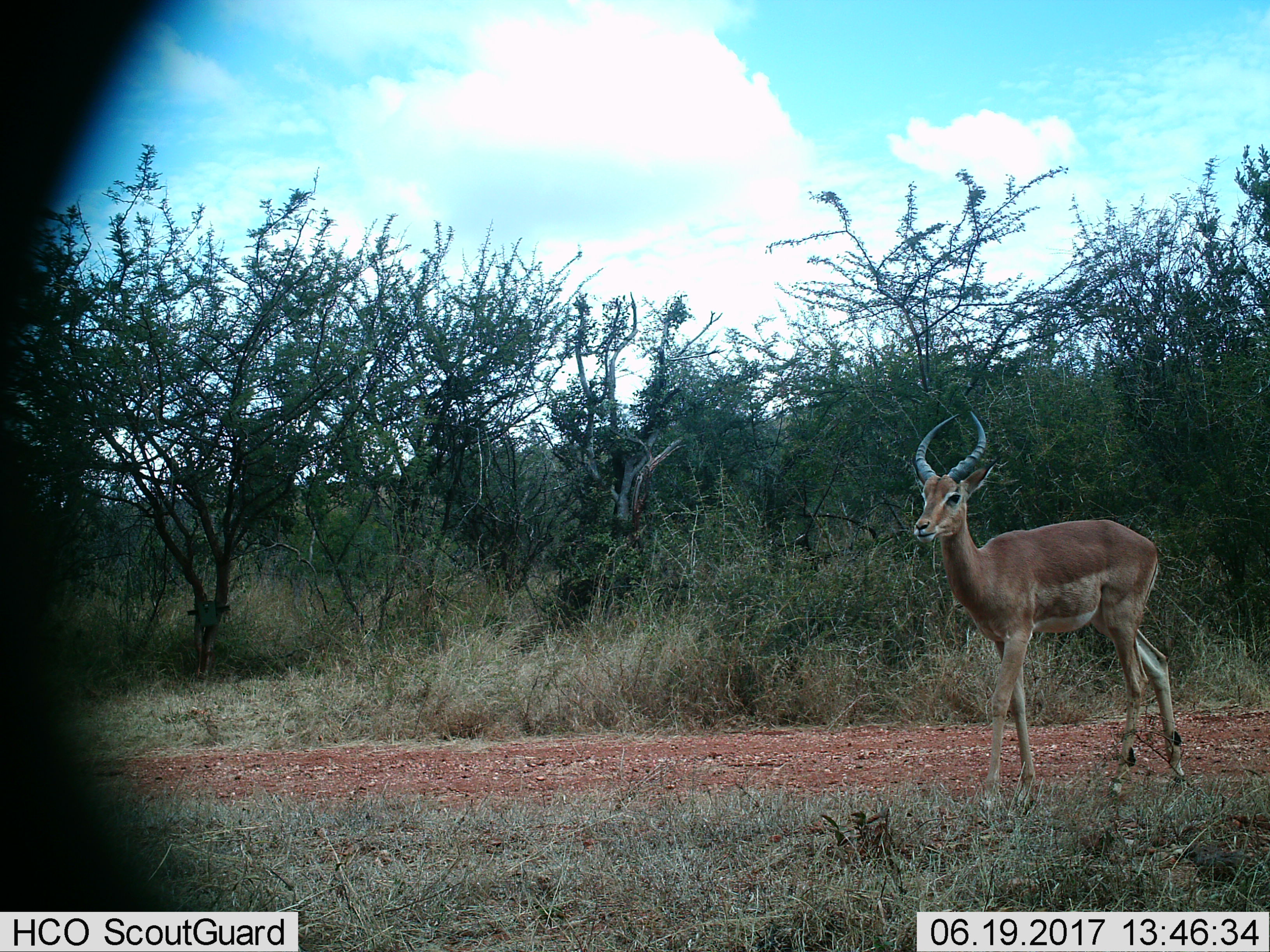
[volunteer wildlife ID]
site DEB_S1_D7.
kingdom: Animalia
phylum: Chordata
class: Mammalia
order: Artiodactyla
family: Bovidae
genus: Aepyceros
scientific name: Aepyceros melampus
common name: impala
Impala (Aepyceros melampus), count 1. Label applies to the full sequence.